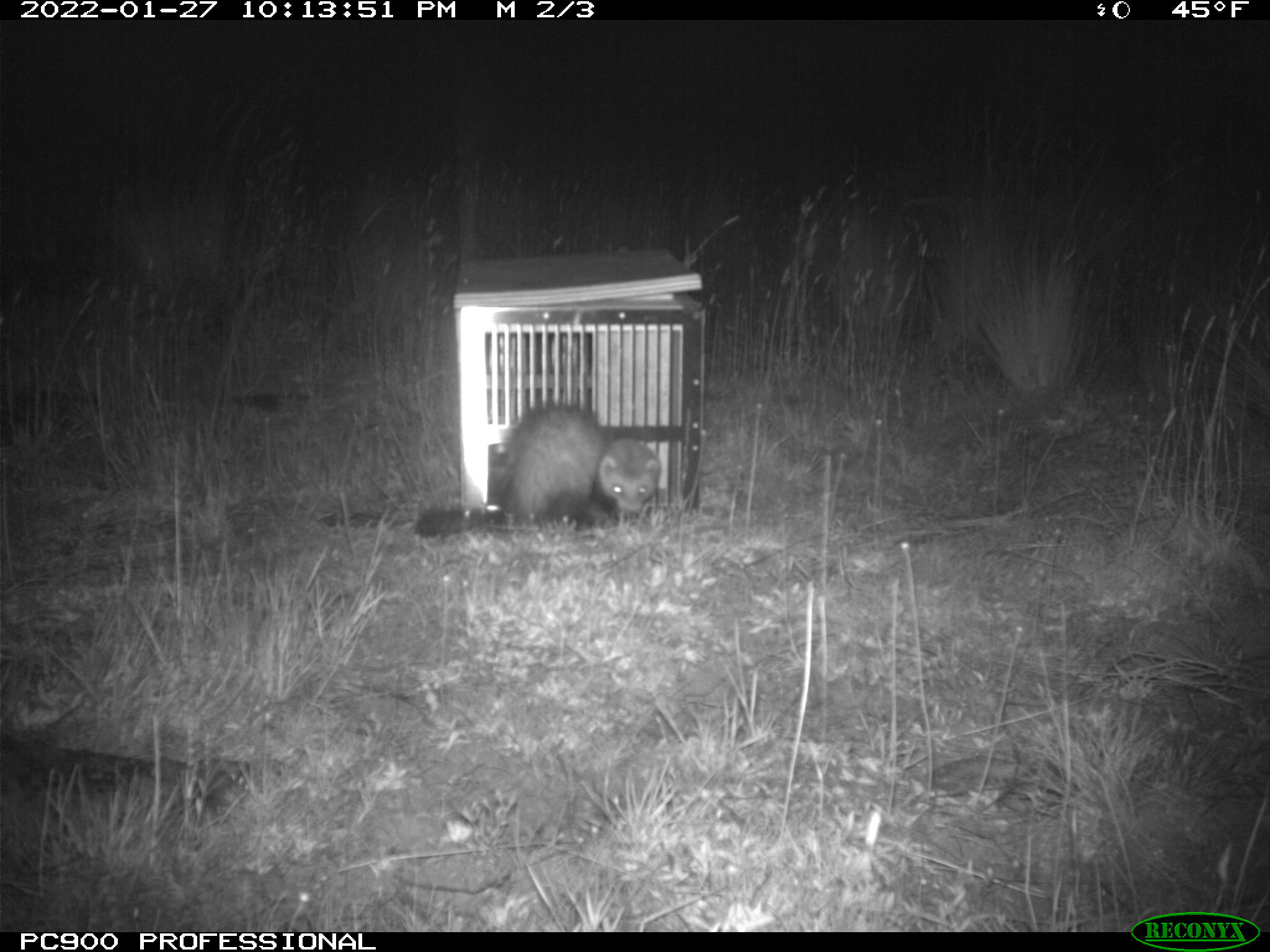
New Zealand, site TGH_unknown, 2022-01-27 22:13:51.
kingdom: Animalia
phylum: Chordata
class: Mammalia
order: Carnivora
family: Mustelidae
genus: Mustela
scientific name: Mustela furo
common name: ferret